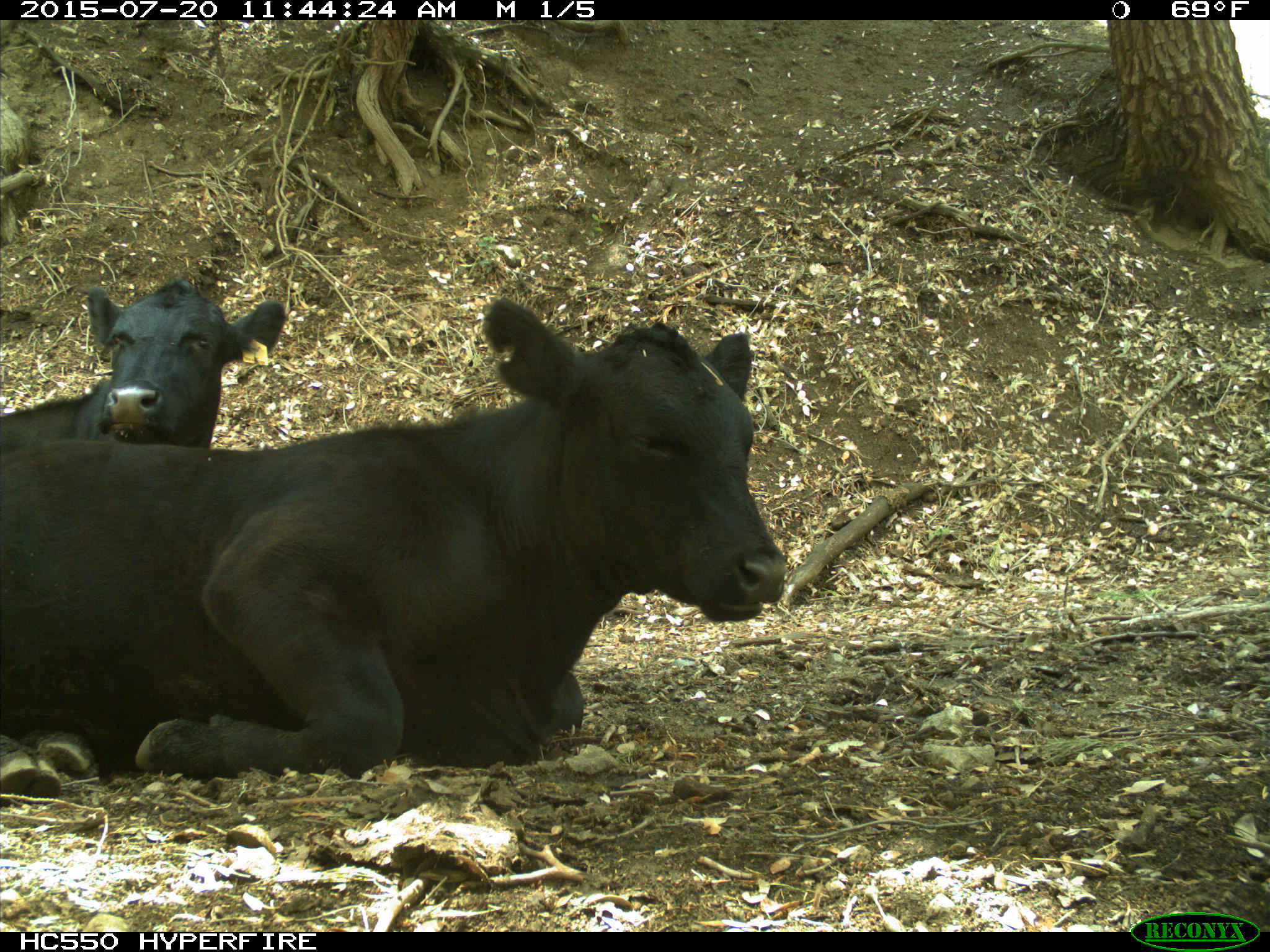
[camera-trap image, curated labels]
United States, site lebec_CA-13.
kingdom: Animalia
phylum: Chordata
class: Mammalia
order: Artiodactyla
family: Bovidae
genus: Bos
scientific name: Bos taurus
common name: domestic cow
Bos taurus (domestic cow).